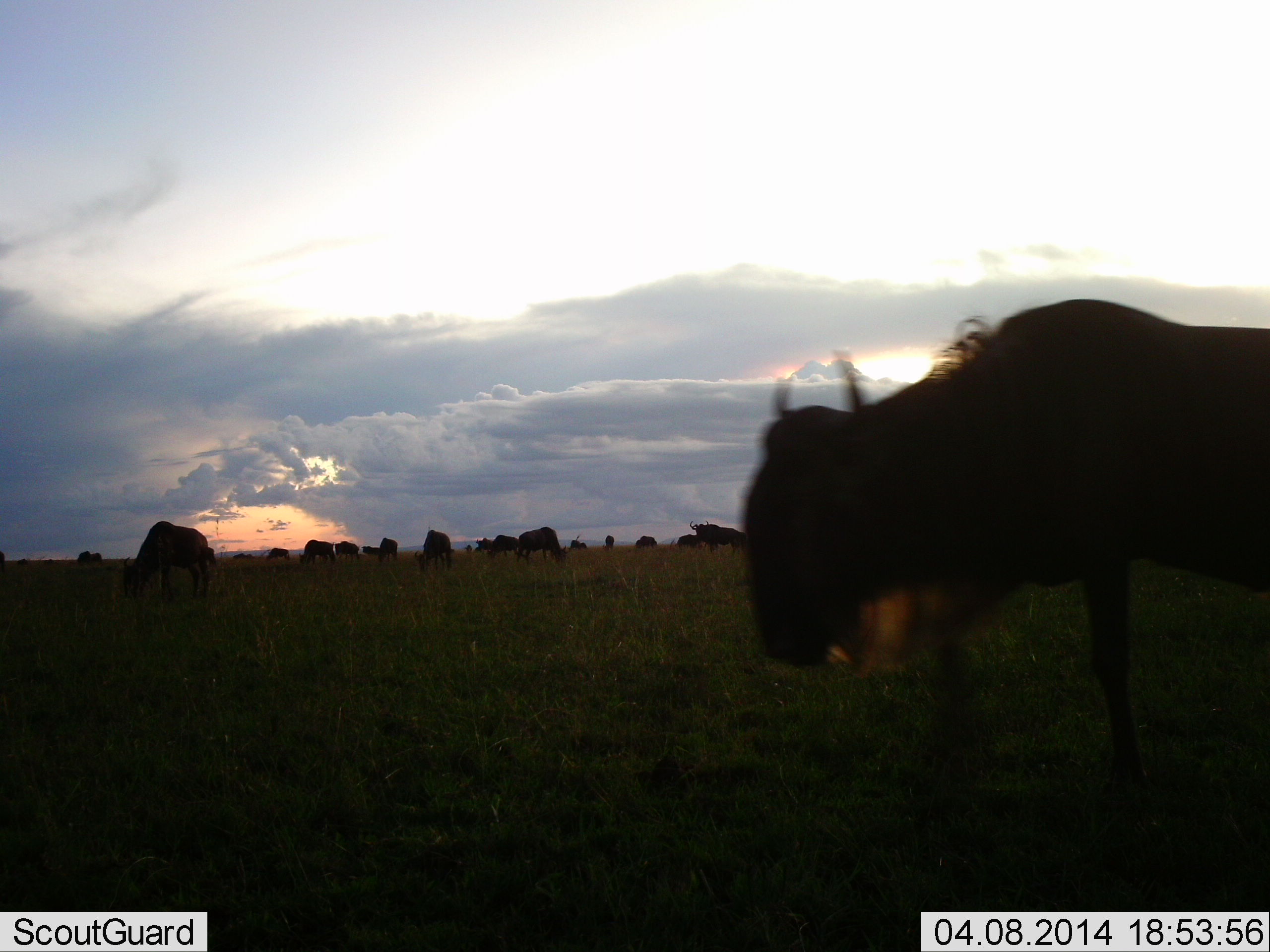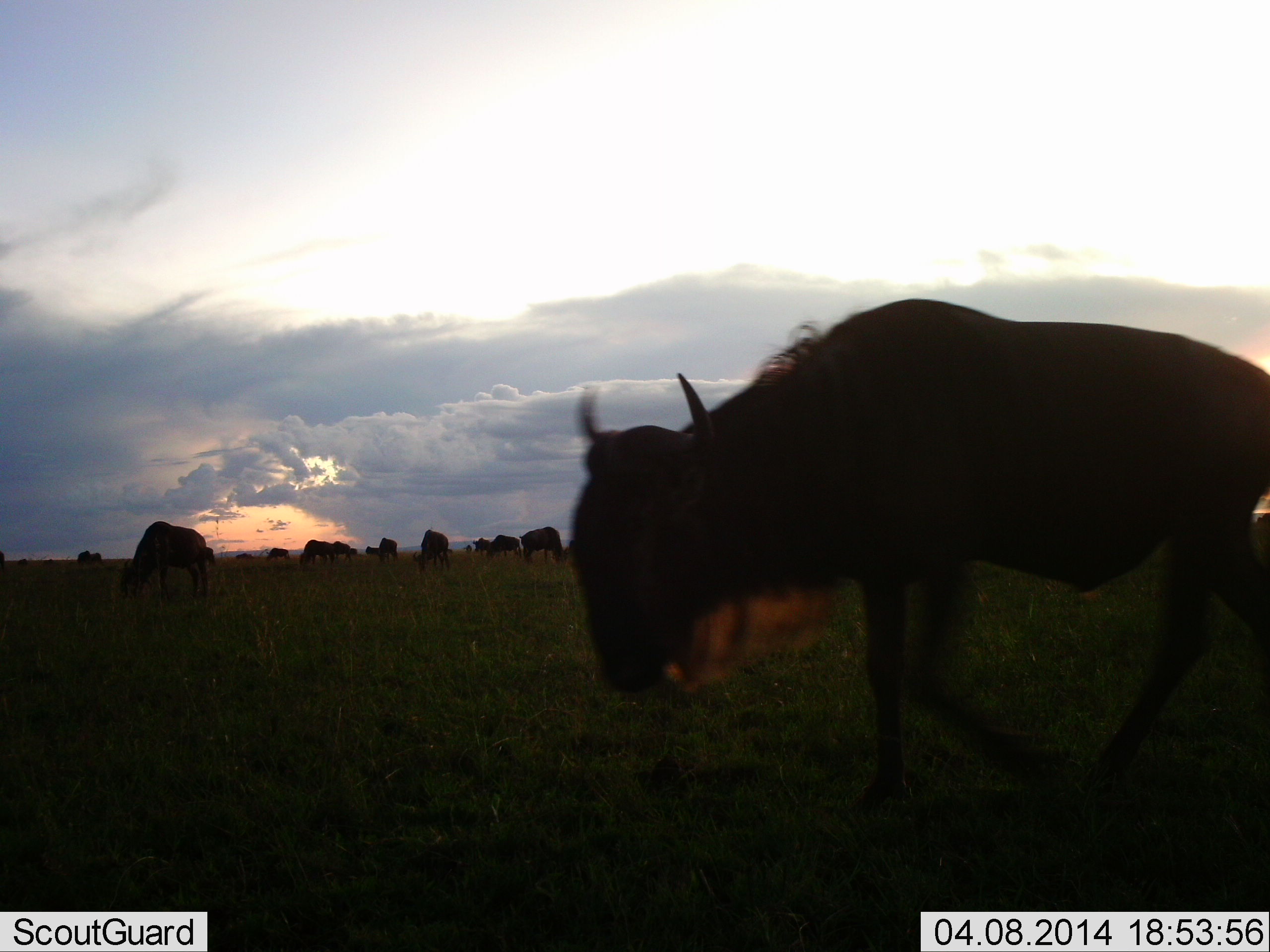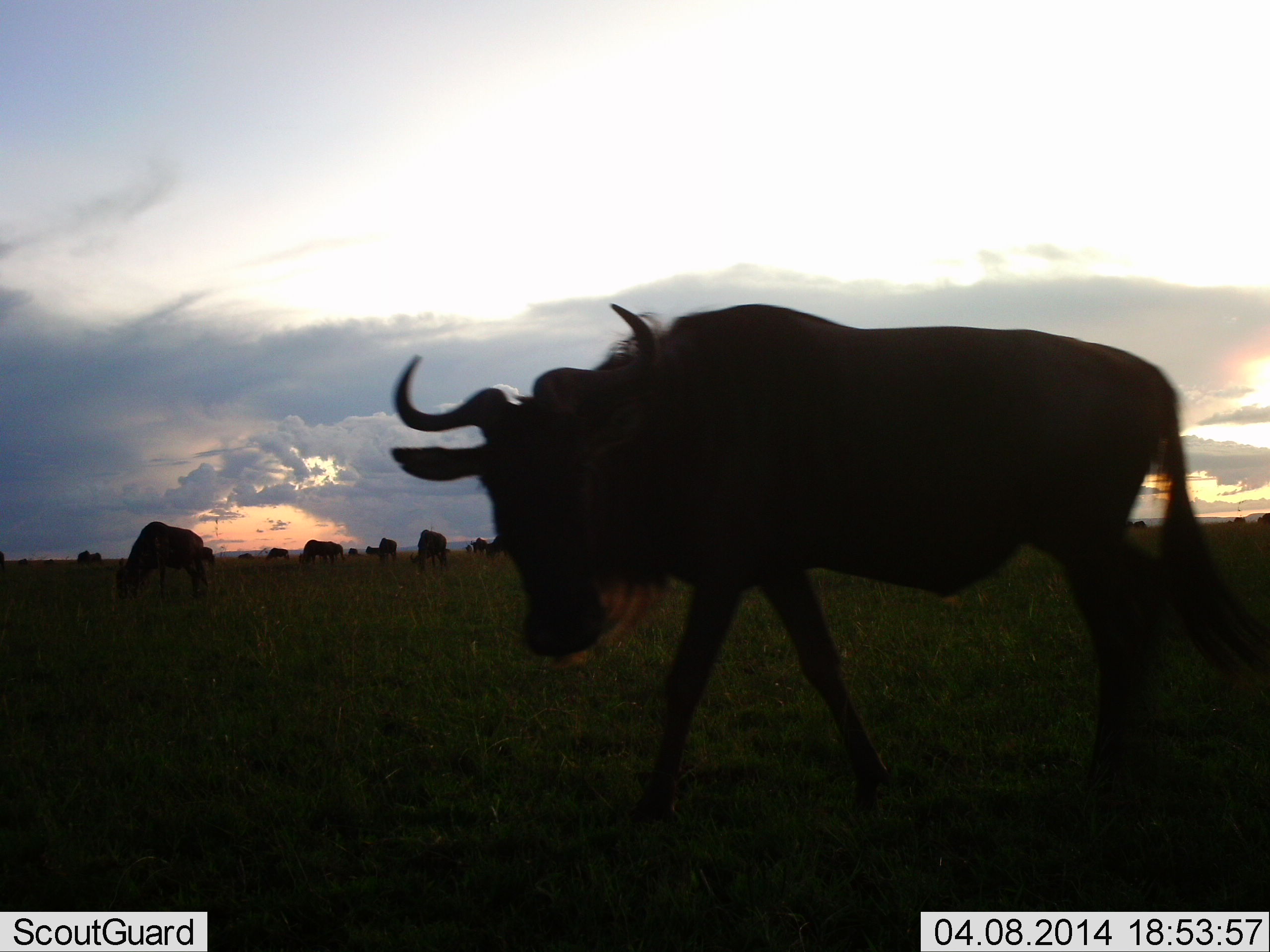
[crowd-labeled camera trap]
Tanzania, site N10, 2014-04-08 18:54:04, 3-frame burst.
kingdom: Animalia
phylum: Chordata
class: Mammalia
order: Artiodactyla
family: Bovidae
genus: Connochaetes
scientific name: Connochaetes taurinus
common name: blue wildebeest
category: wildebeest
Wildebeest (blue wildebeest) (Connochaetes taurinus), count 11-50. Behavior (volunteer vote fractions): standing 40%, resting 0%, moving 90%, interacting 0%. Young present (vote fraction): 0%. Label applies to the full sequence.